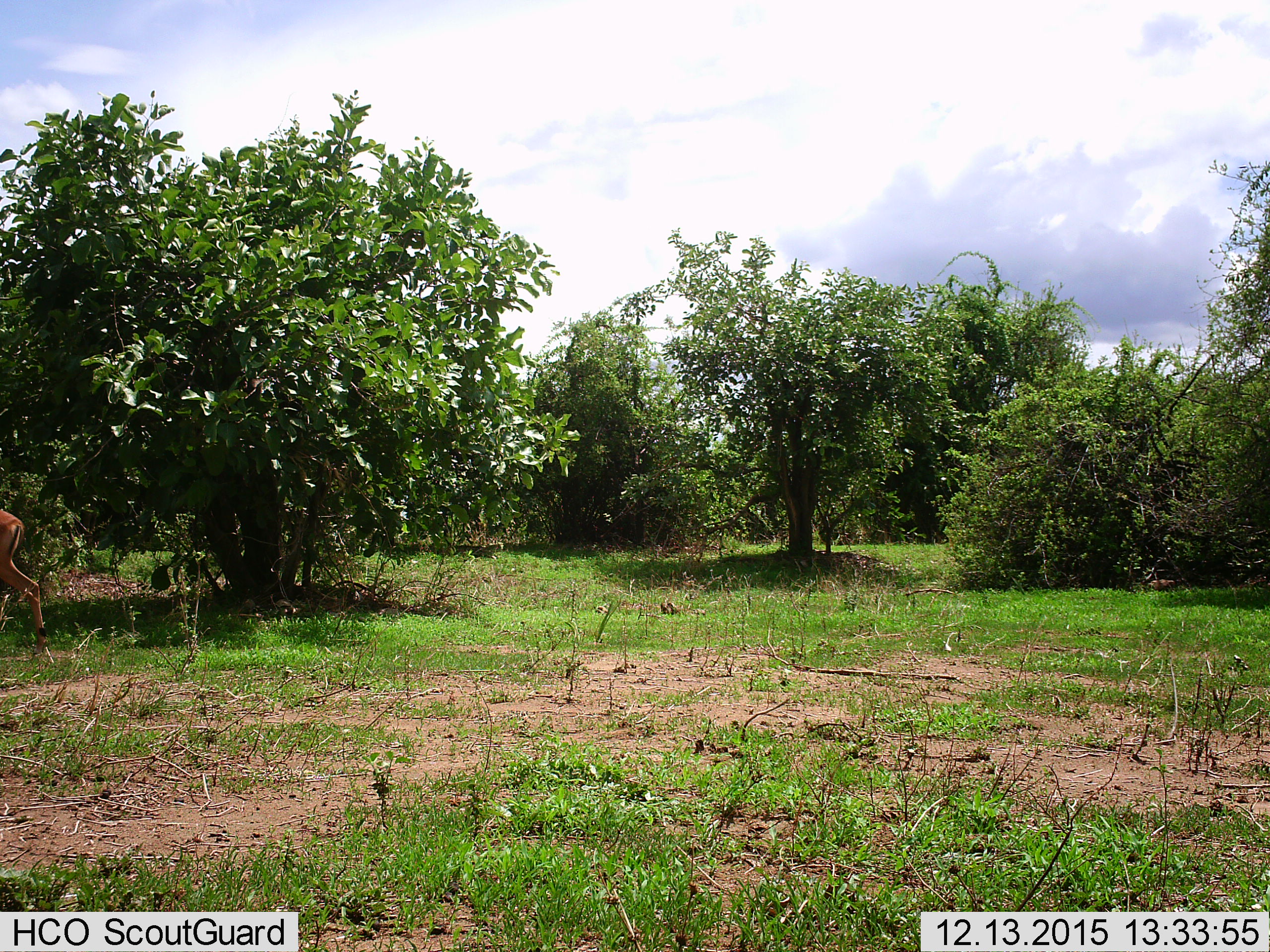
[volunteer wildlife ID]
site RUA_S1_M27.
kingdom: Animalia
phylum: Chordata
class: Mammalia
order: Artiodactyla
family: Bovidae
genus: Aepyceros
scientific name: Aepyceros melampus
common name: impala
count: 1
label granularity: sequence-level